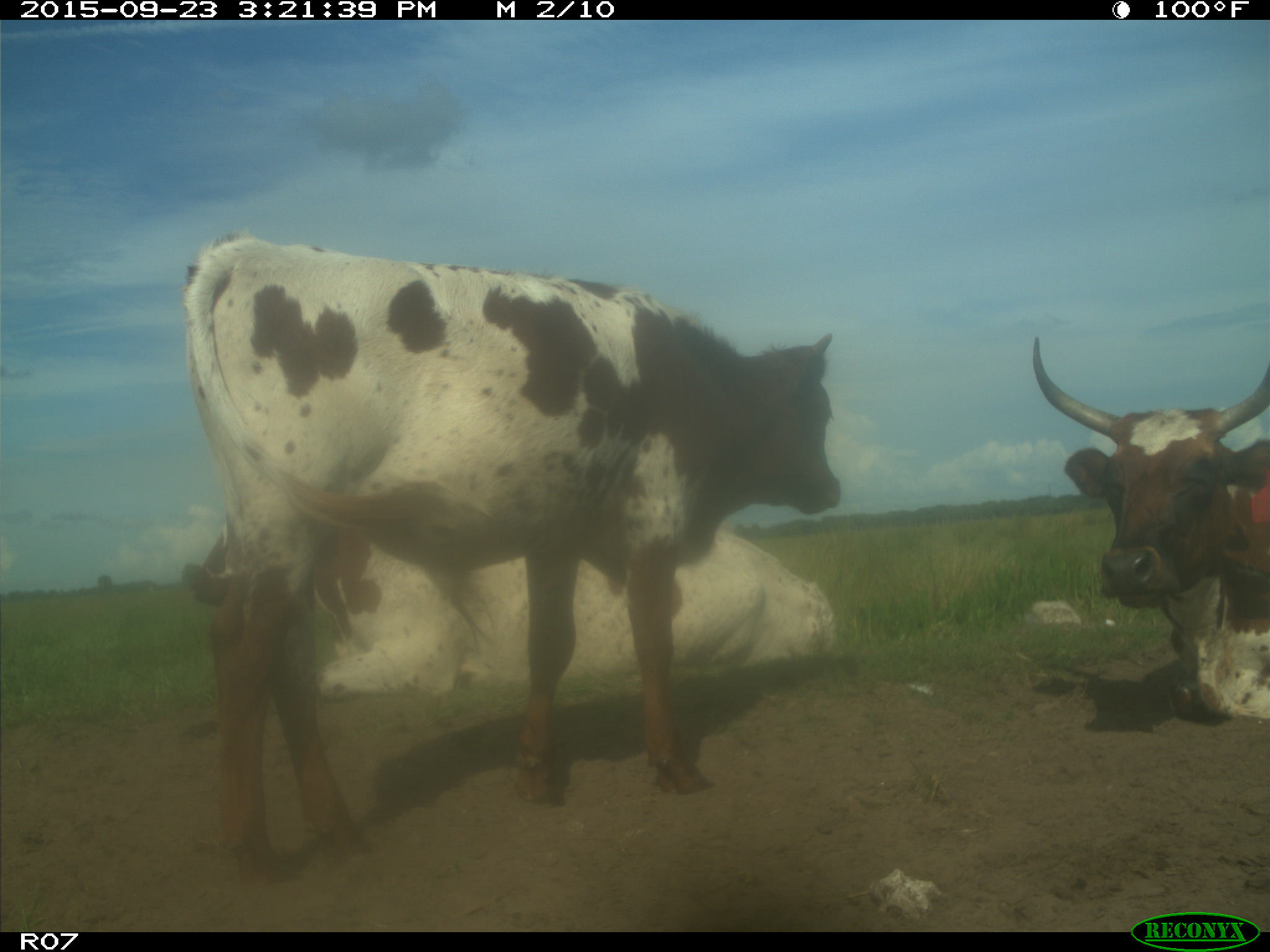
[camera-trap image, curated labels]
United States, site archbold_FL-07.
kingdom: Animalia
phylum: Chordata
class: Mammalia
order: Artiodactyla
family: Bovidae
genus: Bos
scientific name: Bos taurus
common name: domestic cow